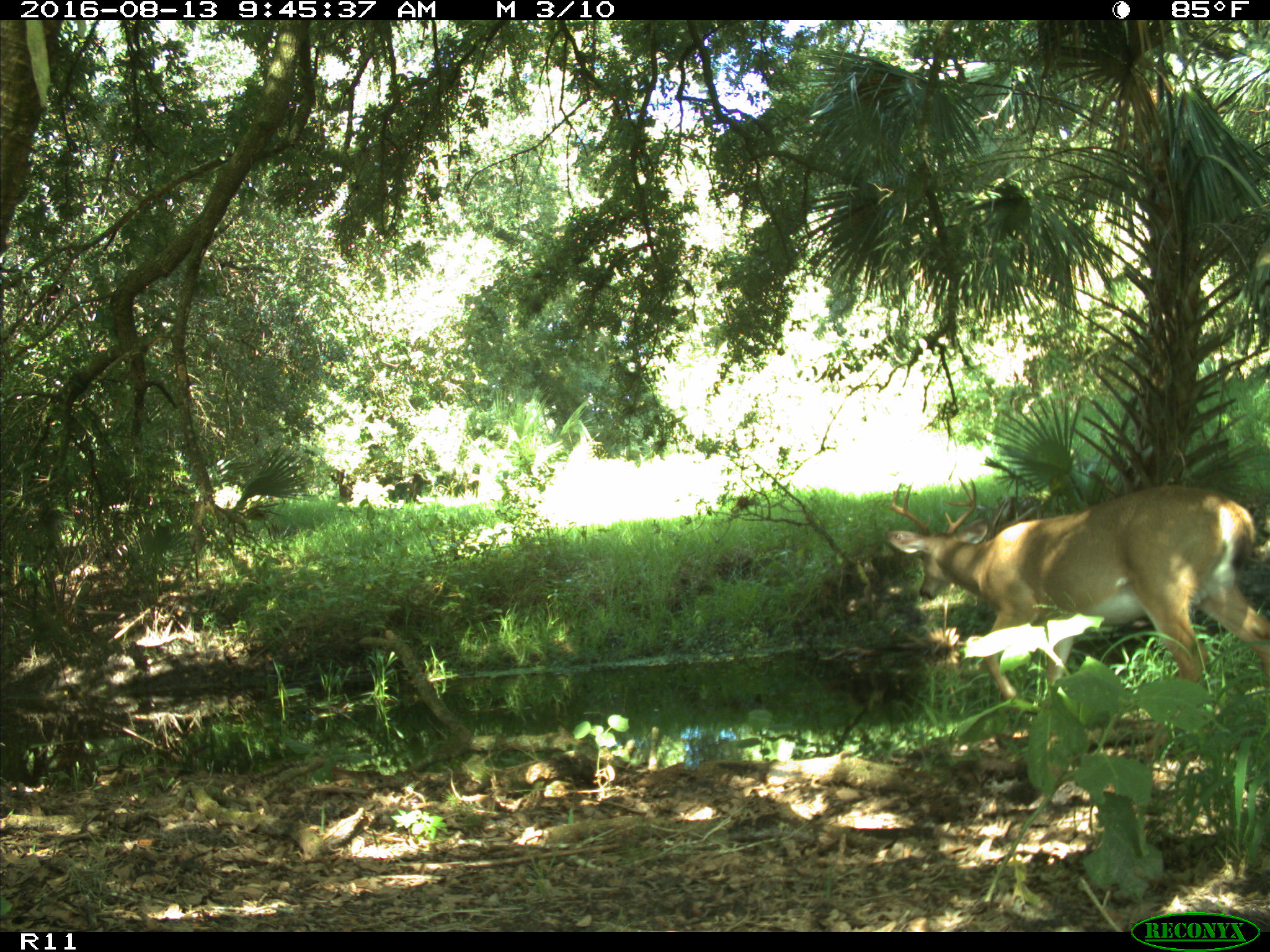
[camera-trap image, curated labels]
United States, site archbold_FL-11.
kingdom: Animalia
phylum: Chordata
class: Mammalia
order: Artiodactyla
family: Cervidae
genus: Odocoileus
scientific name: Odocoileus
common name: deer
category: unidentified deer